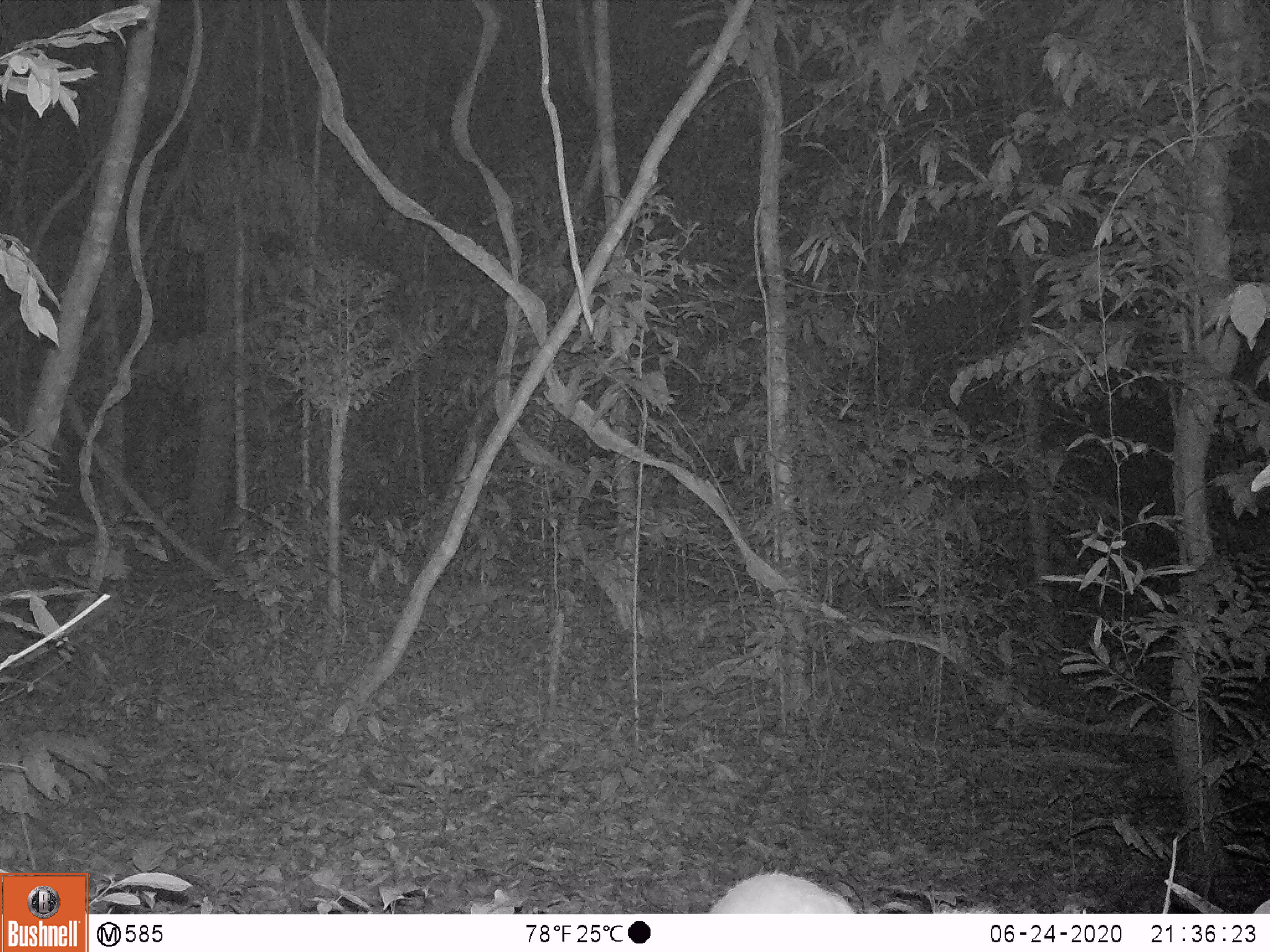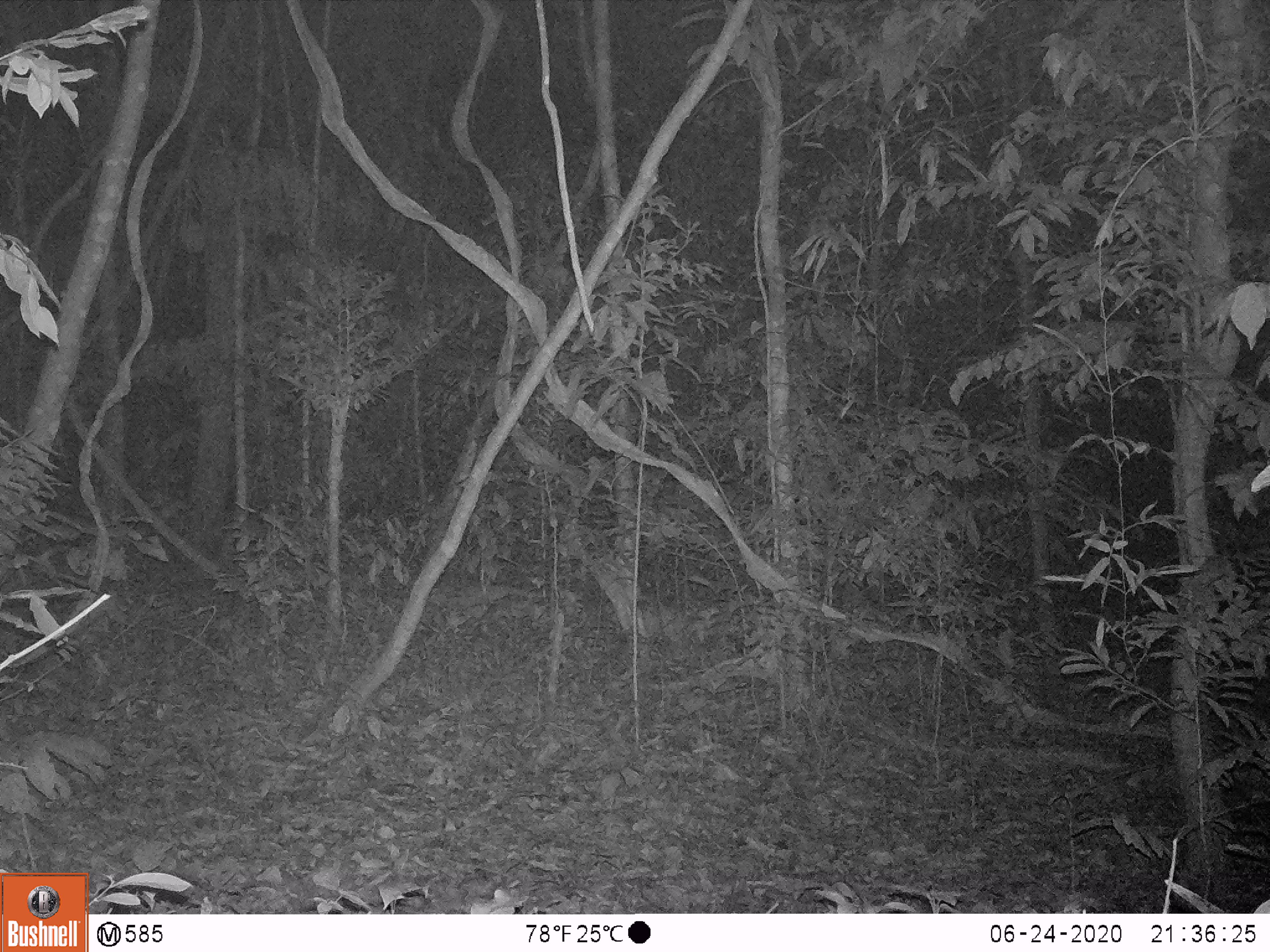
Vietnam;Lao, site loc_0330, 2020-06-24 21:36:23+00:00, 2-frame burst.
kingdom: Animalia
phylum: Chordata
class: Mammalia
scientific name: Mammalia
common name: mammal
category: unidentified small mammal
Unidentified small mammal (mammal) (Mammalia). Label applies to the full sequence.